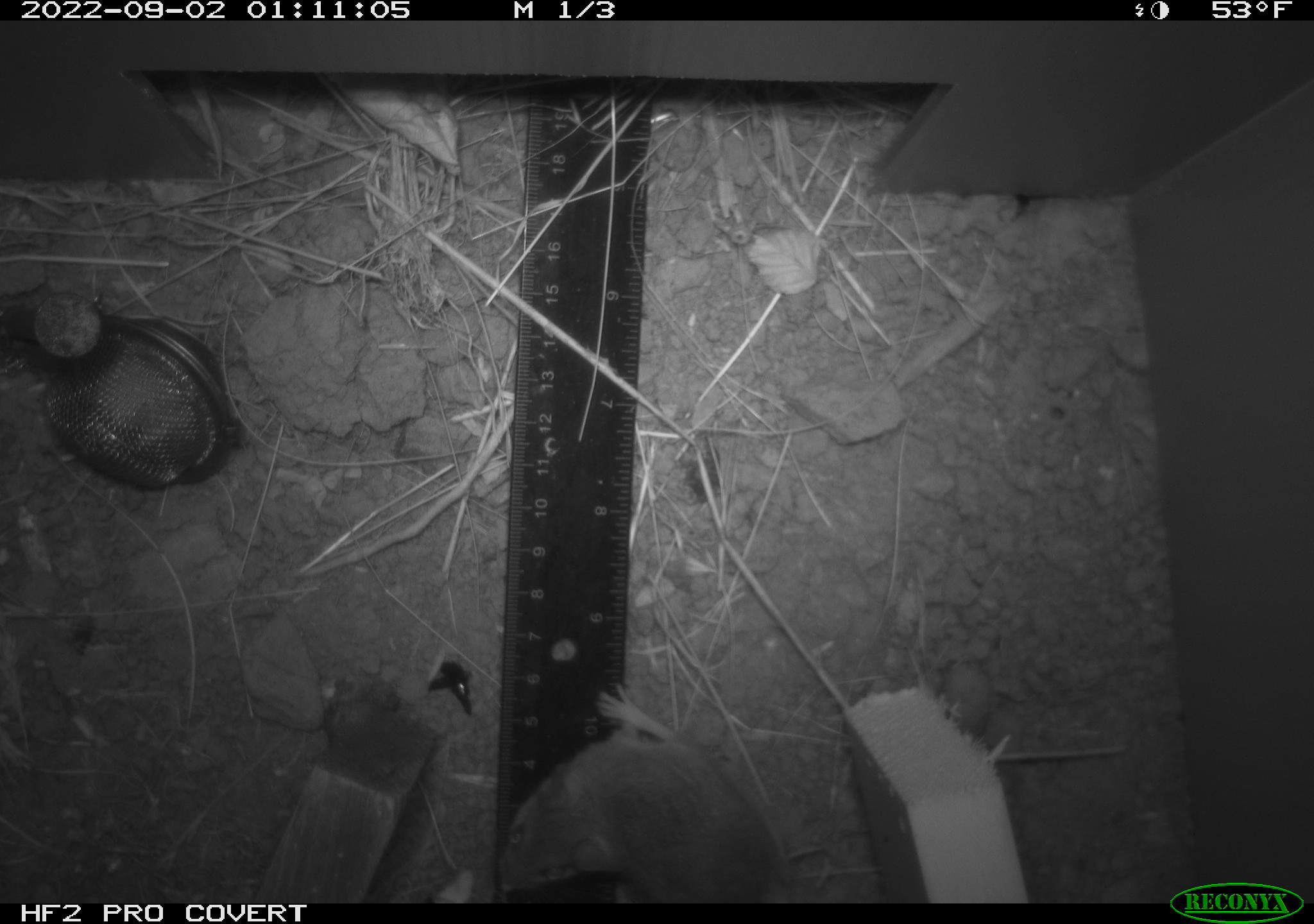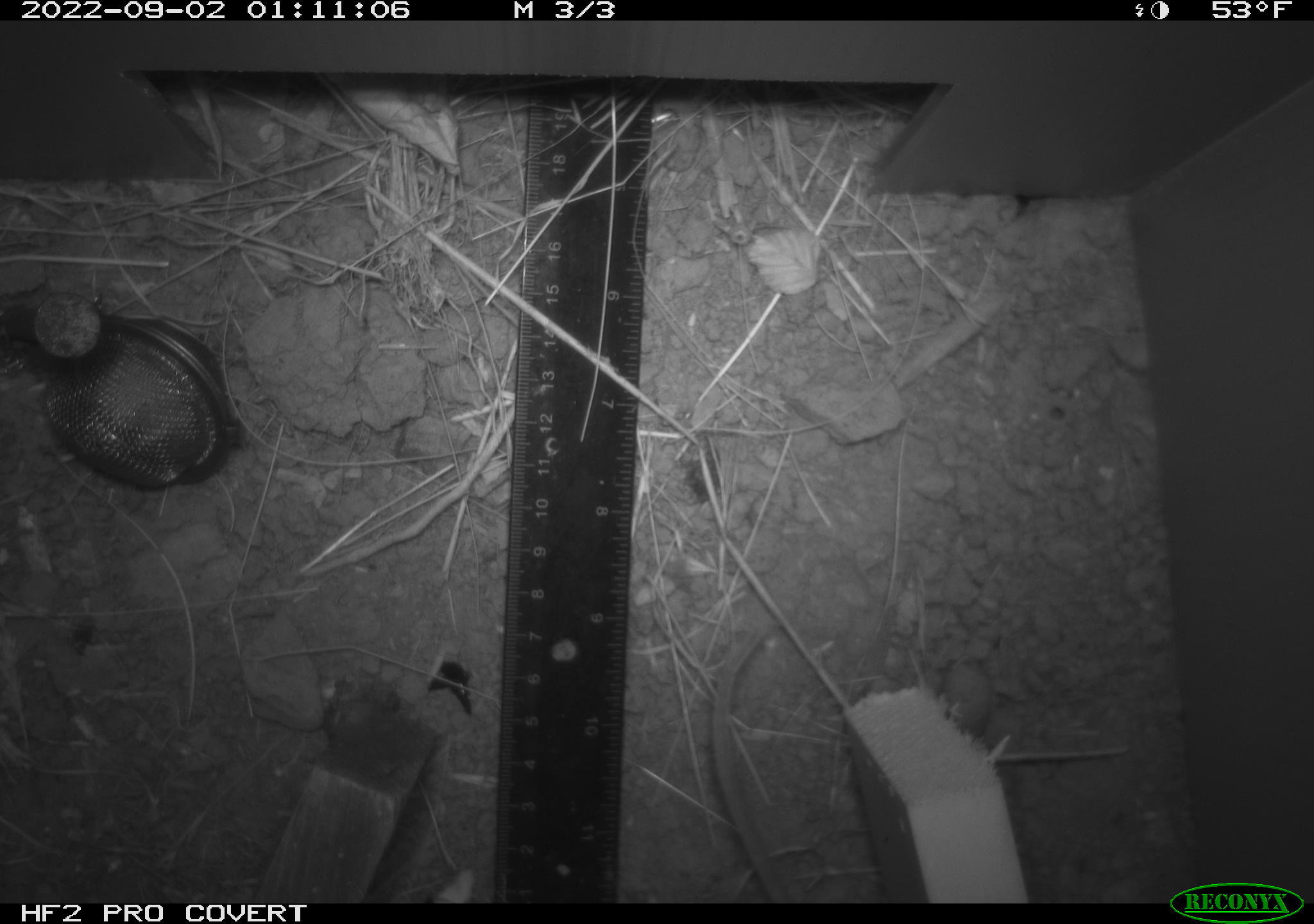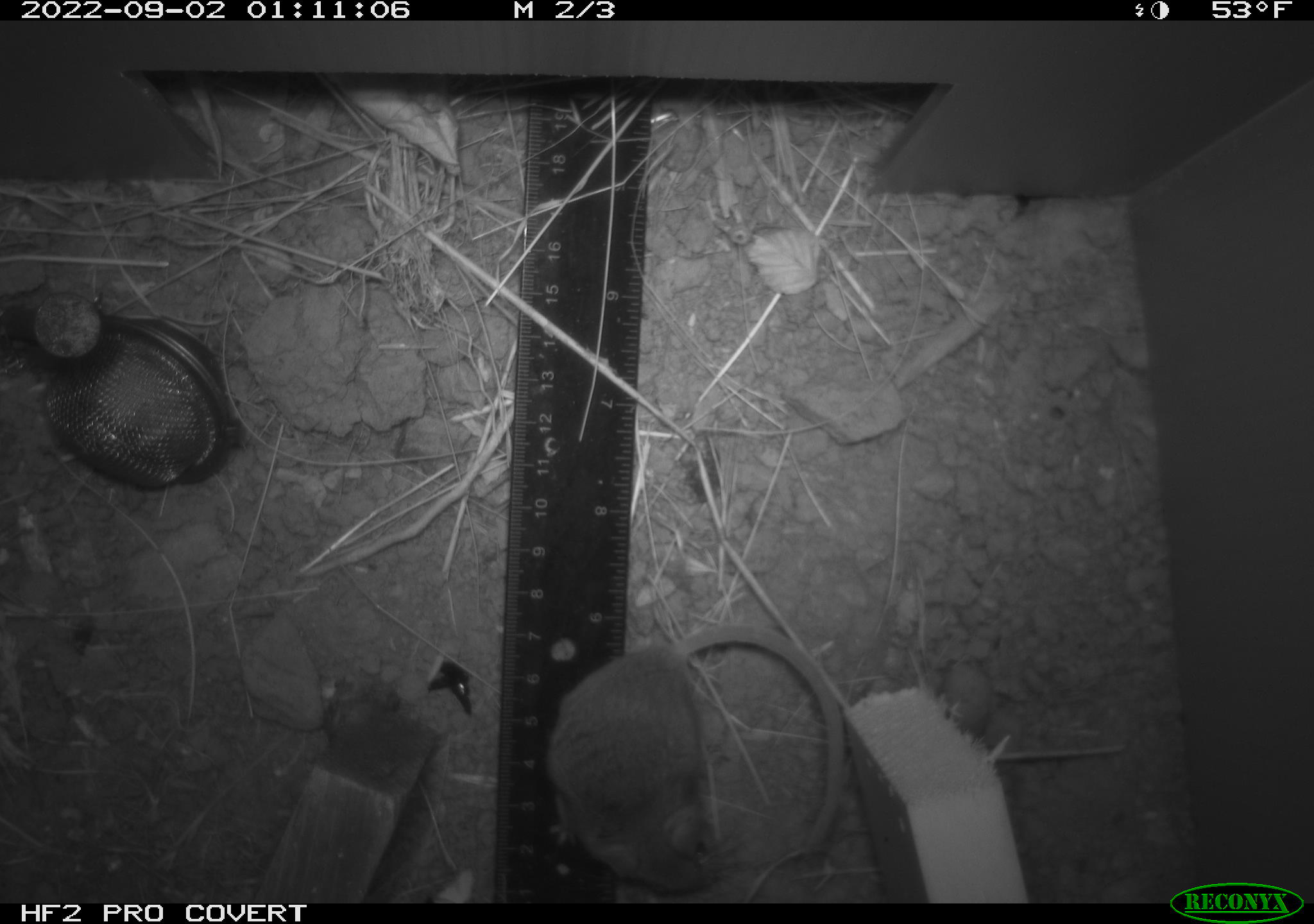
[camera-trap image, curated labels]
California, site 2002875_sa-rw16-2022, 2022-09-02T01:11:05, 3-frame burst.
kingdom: Animalia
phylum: Chordata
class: Mammalia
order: Rodentia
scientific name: Rodentia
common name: rodent